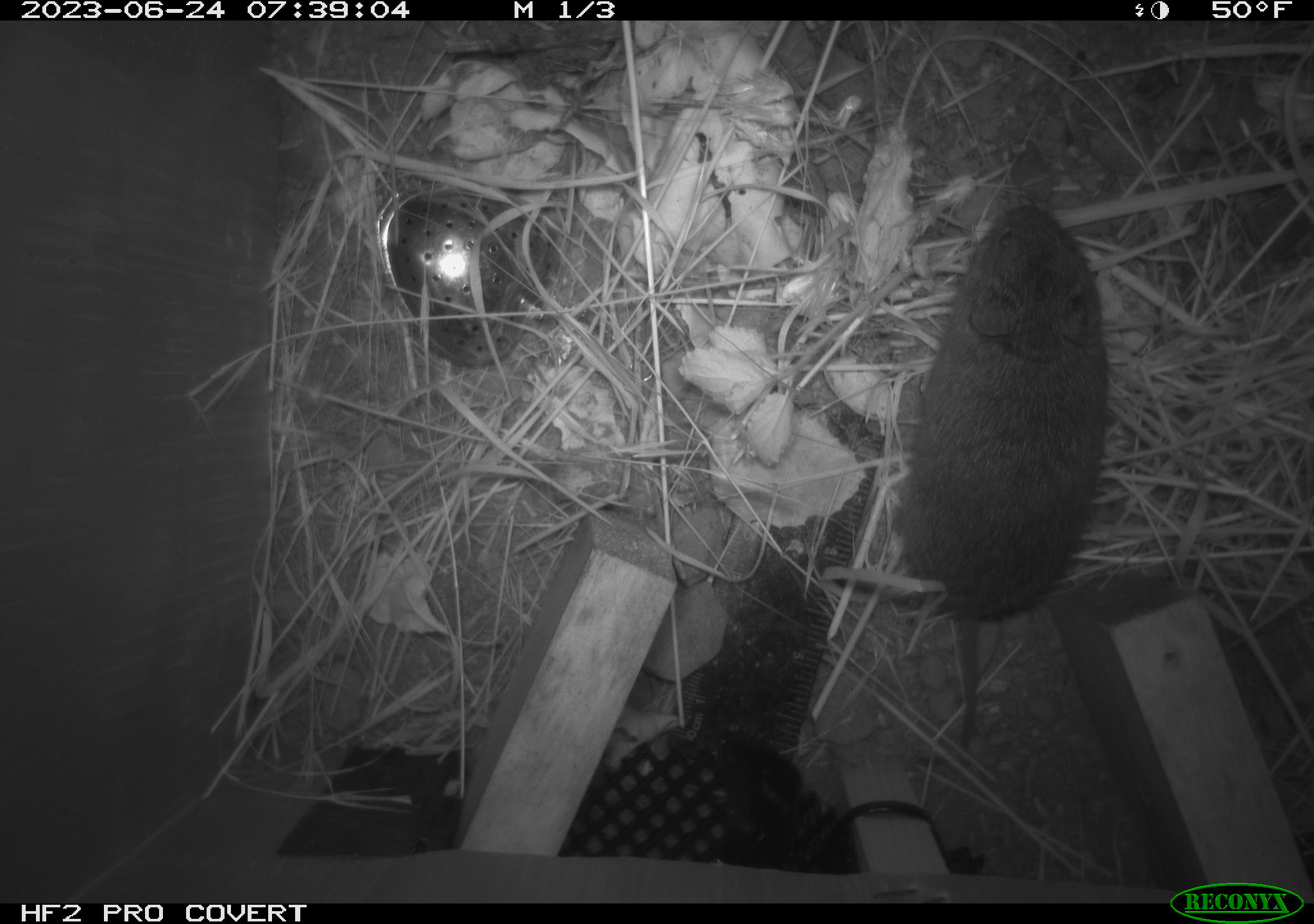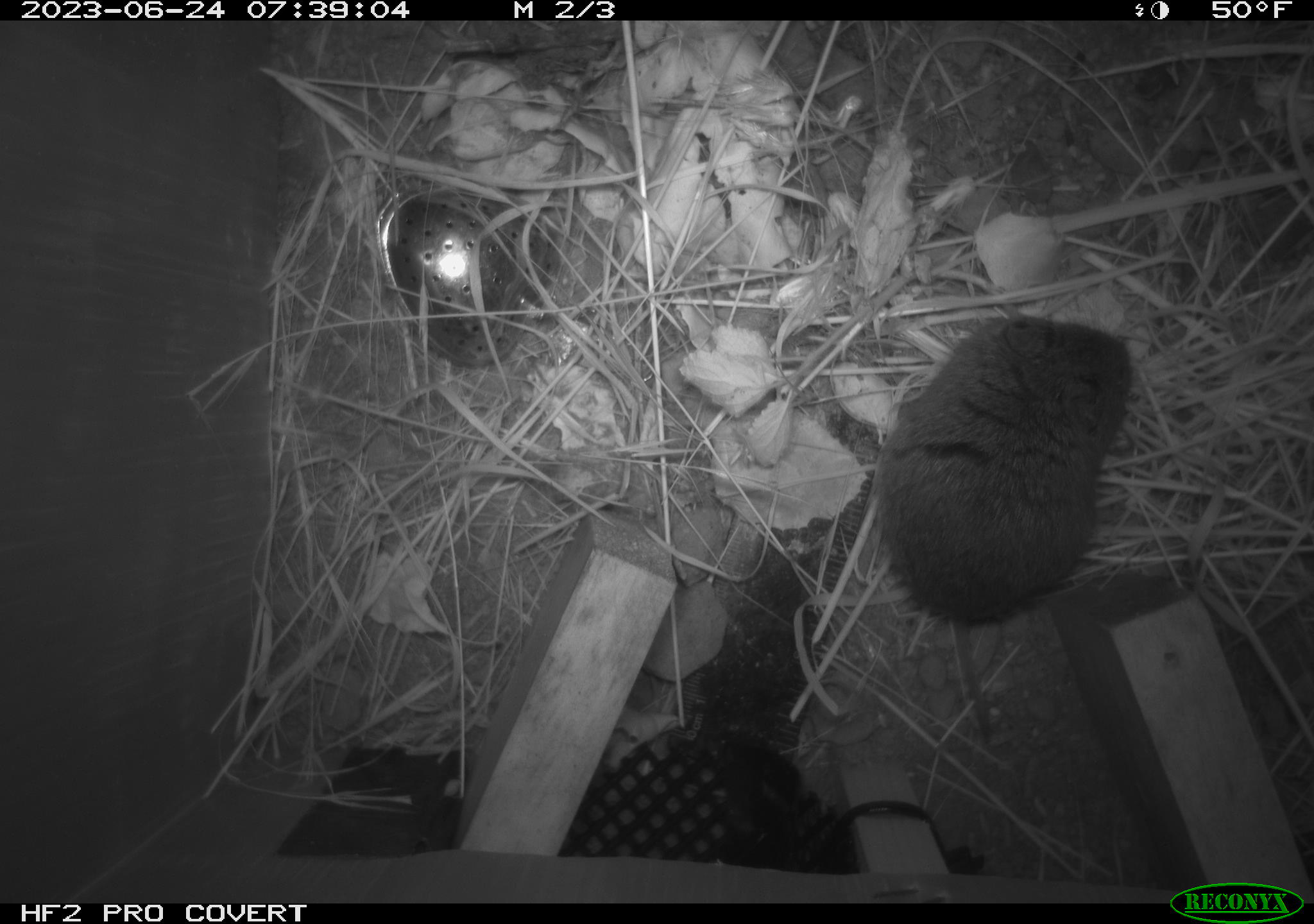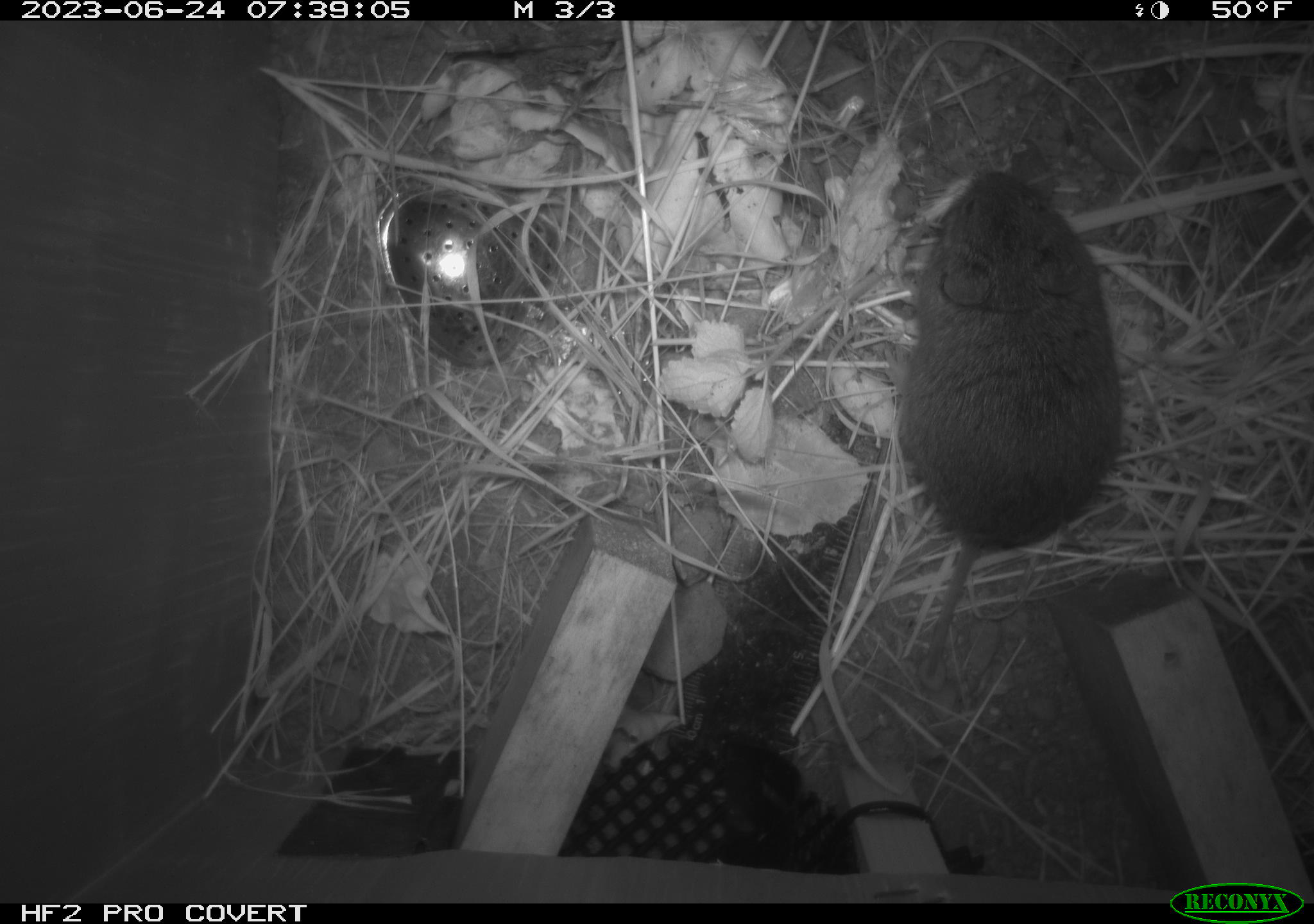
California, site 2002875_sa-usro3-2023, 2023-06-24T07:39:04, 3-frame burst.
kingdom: Animalia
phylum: Chordata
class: Mammalia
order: Rodentia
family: Cricetidae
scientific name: Arvicolinae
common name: voles, lemmings, and muskrats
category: arvicolinae subfamily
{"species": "arvicolinae subfamily (voles, lemmings, and muskrats) (Arvicolinae)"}